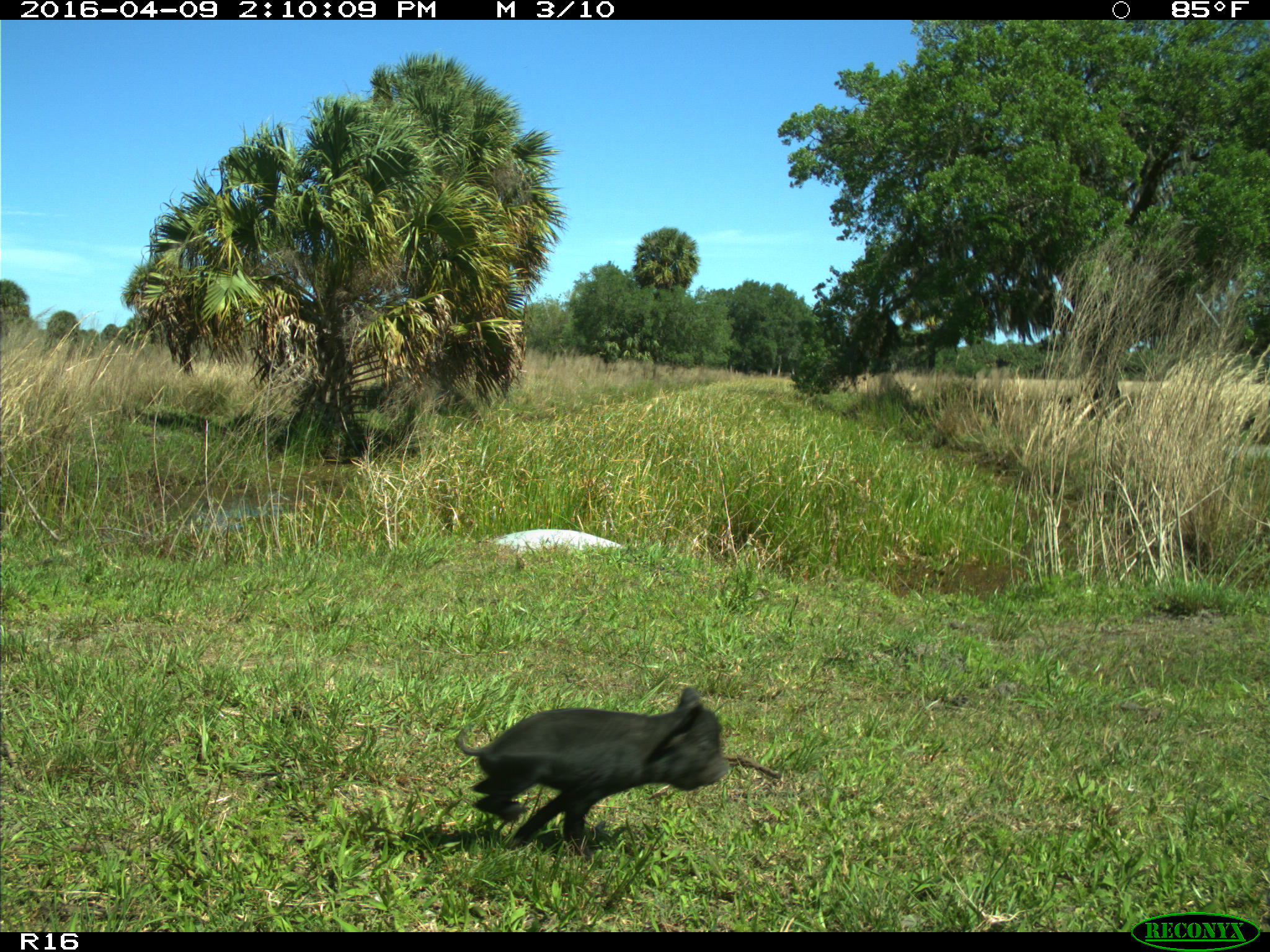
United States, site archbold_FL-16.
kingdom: Animalia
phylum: Chordata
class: Mammalia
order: Artiodactyla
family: Suidae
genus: Sus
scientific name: Sus scrofa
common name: wild boar